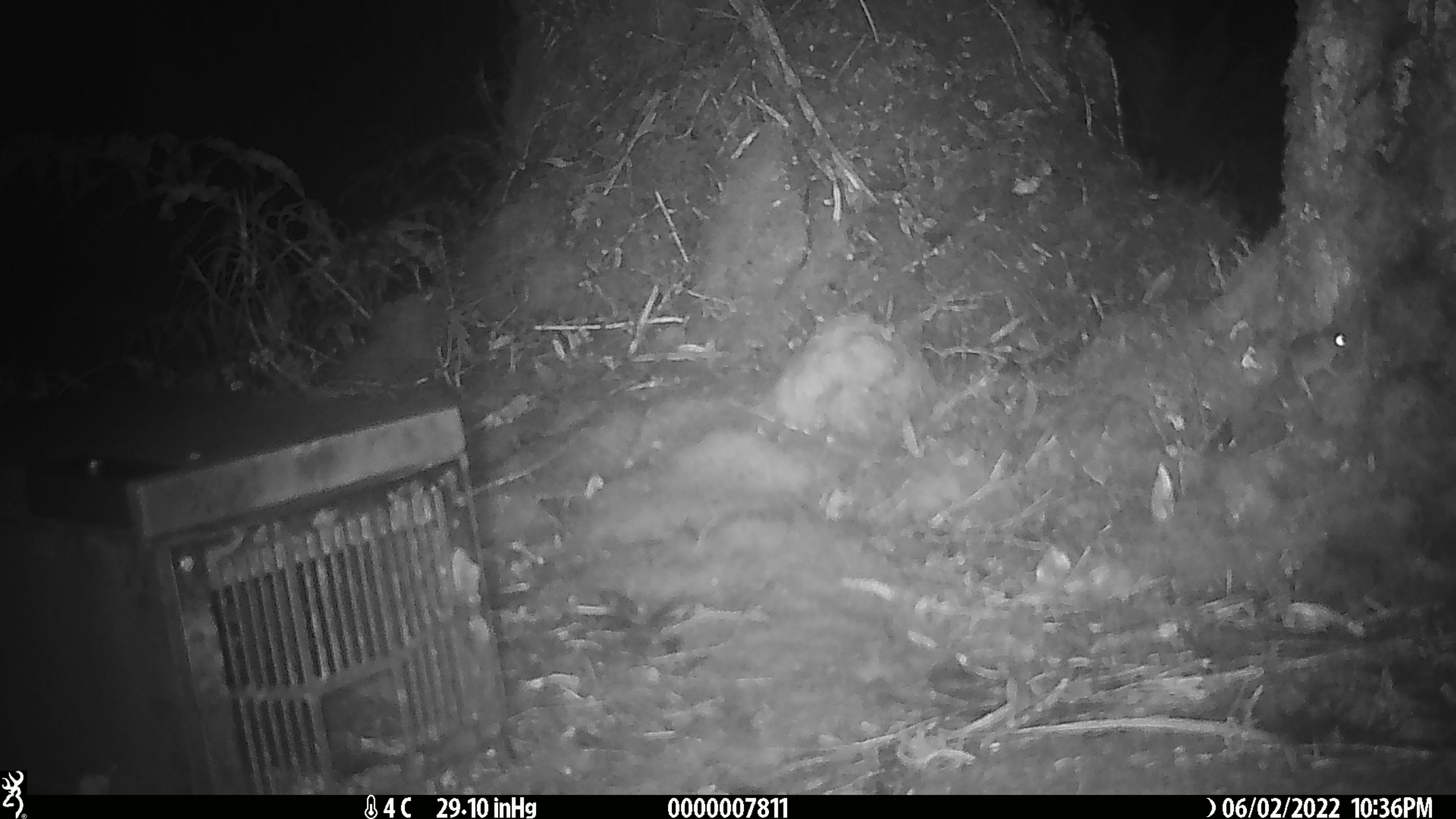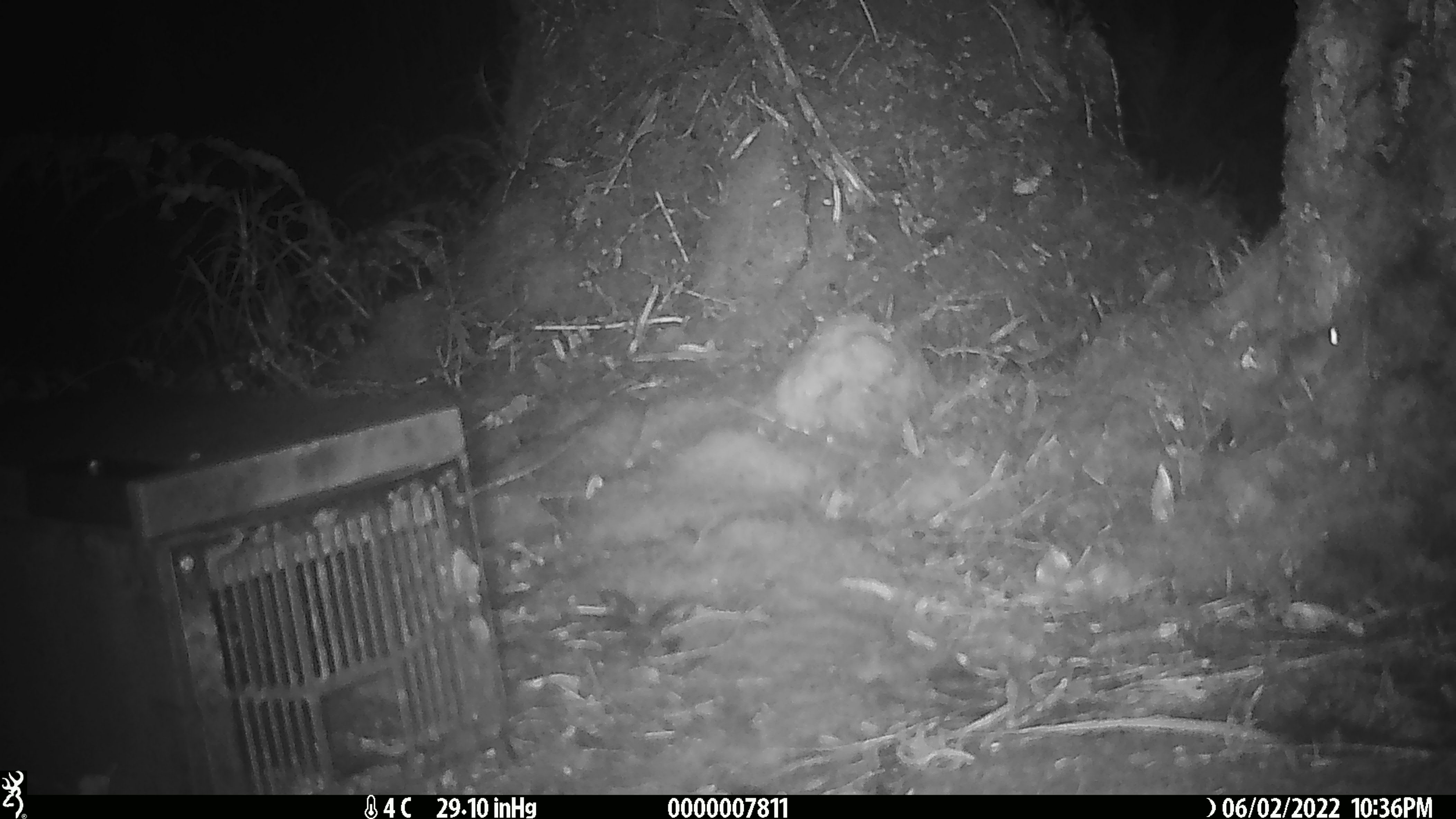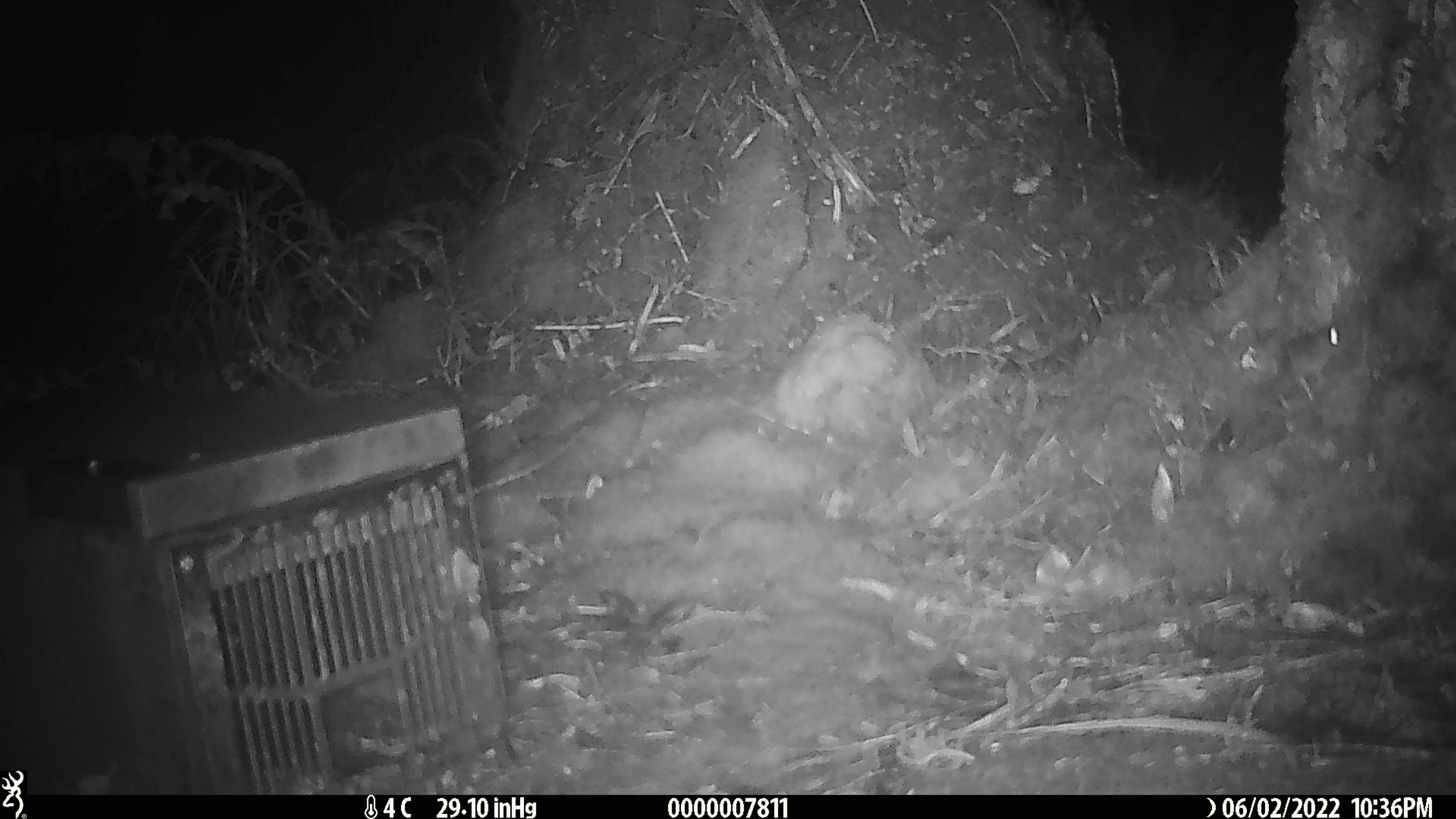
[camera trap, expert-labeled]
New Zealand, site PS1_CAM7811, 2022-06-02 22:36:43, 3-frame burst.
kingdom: Animalia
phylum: Chordata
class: Mammalia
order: Rodentia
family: Muridae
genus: Mus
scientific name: Mus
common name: mouse